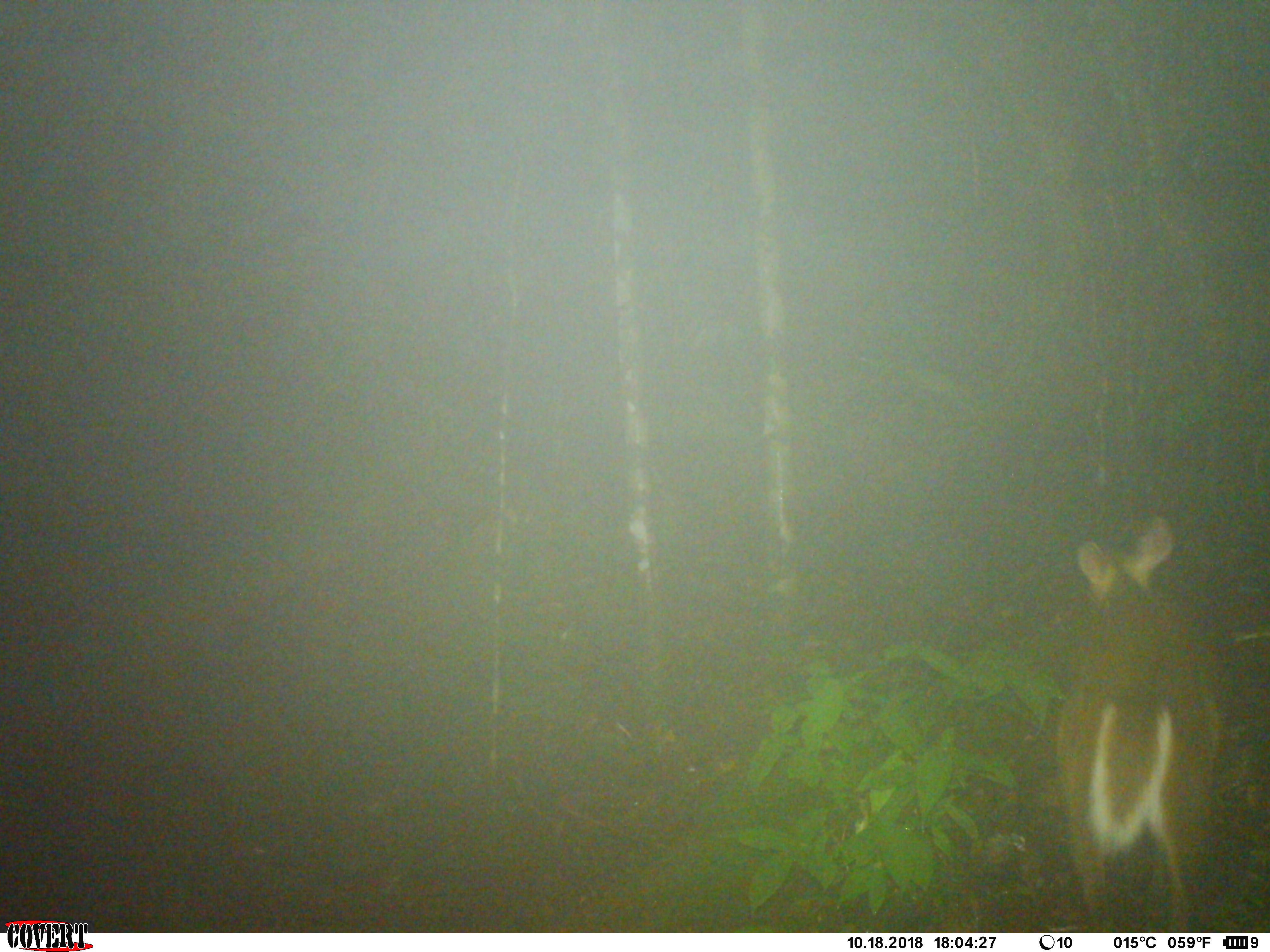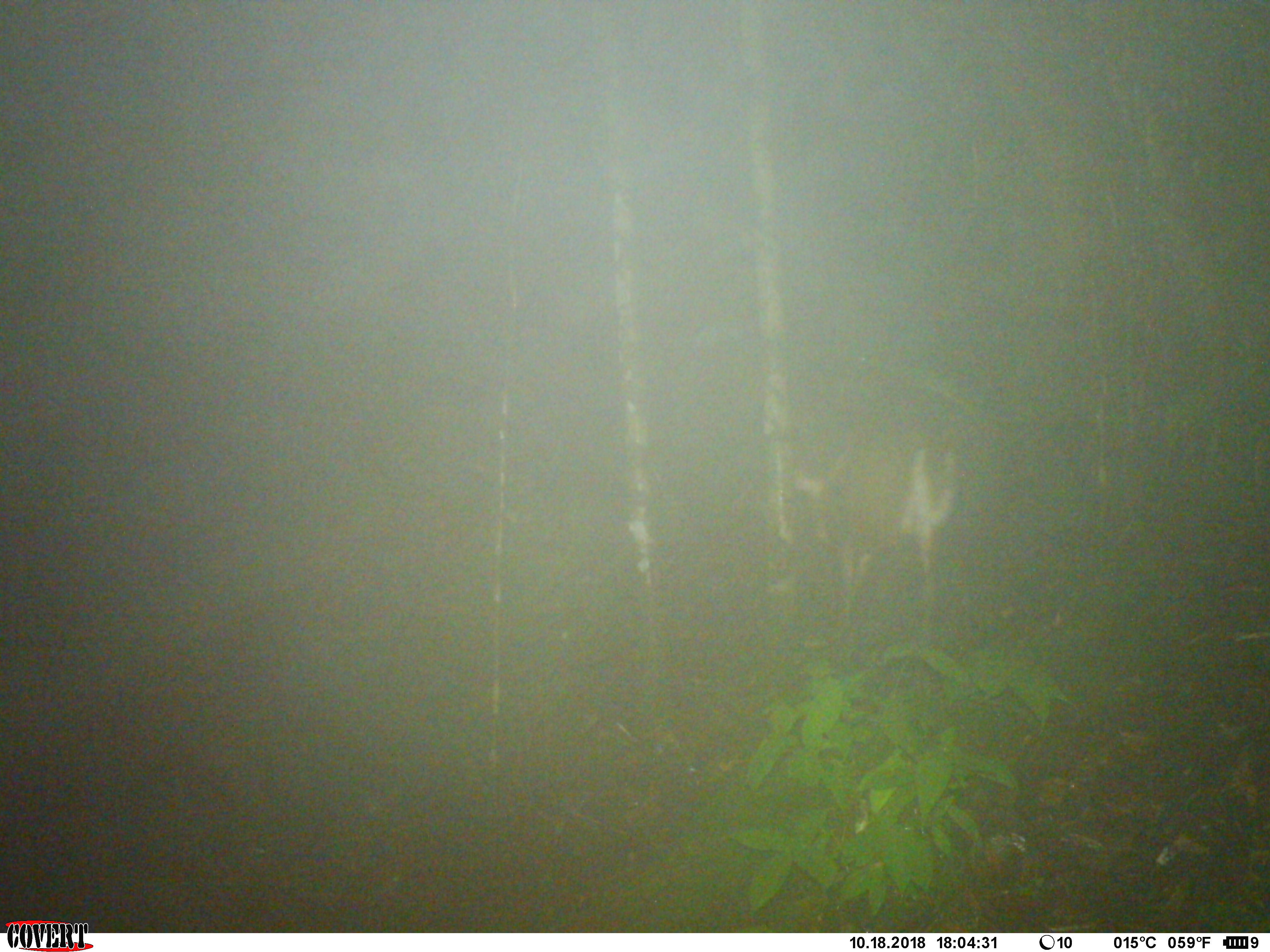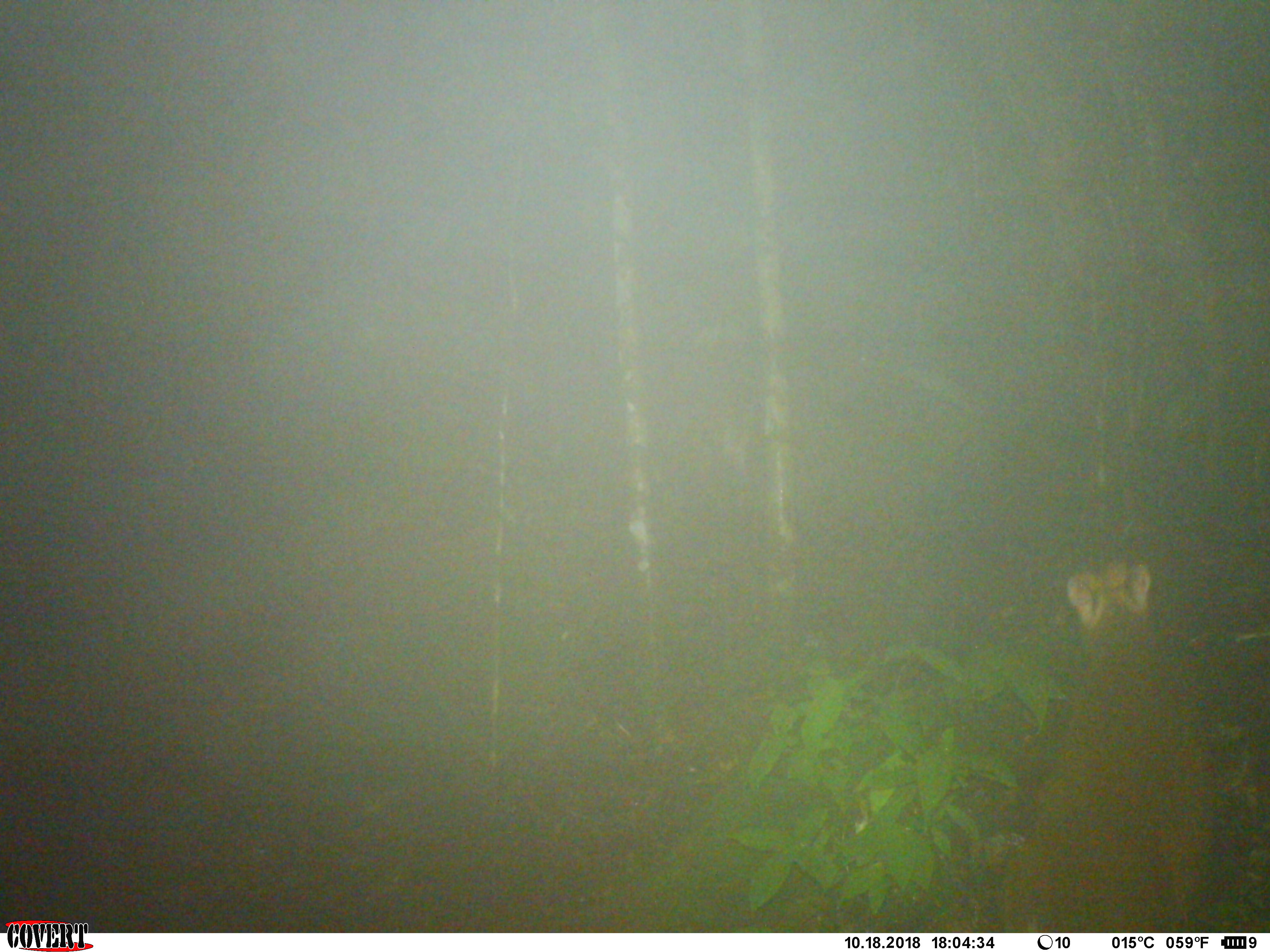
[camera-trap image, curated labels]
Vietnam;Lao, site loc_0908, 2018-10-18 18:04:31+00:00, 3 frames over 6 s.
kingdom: Animalia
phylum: Chordata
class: Mammalia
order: Artiodactyla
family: Cervidae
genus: Muntiacus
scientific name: Muntiacus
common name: muntjacs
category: unidentified muntjac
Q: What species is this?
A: Unidentified muntjac (muntjacs) (Muntiacus).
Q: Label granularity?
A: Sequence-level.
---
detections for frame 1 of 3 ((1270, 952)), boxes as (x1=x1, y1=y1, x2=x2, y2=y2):
unidentified muntjac: (x1=1053, y1=517, x2=1221, y2=931)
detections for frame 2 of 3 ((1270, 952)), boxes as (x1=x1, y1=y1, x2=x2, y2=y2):
unidentified muntjac: (x1=773, y1=405, x2=958, y2=651)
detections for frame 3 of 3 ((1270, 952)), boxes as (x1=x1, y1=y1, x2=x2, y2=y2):
unidentified muntjac: (x1=998, y1=562, x2=1214, y2=933)